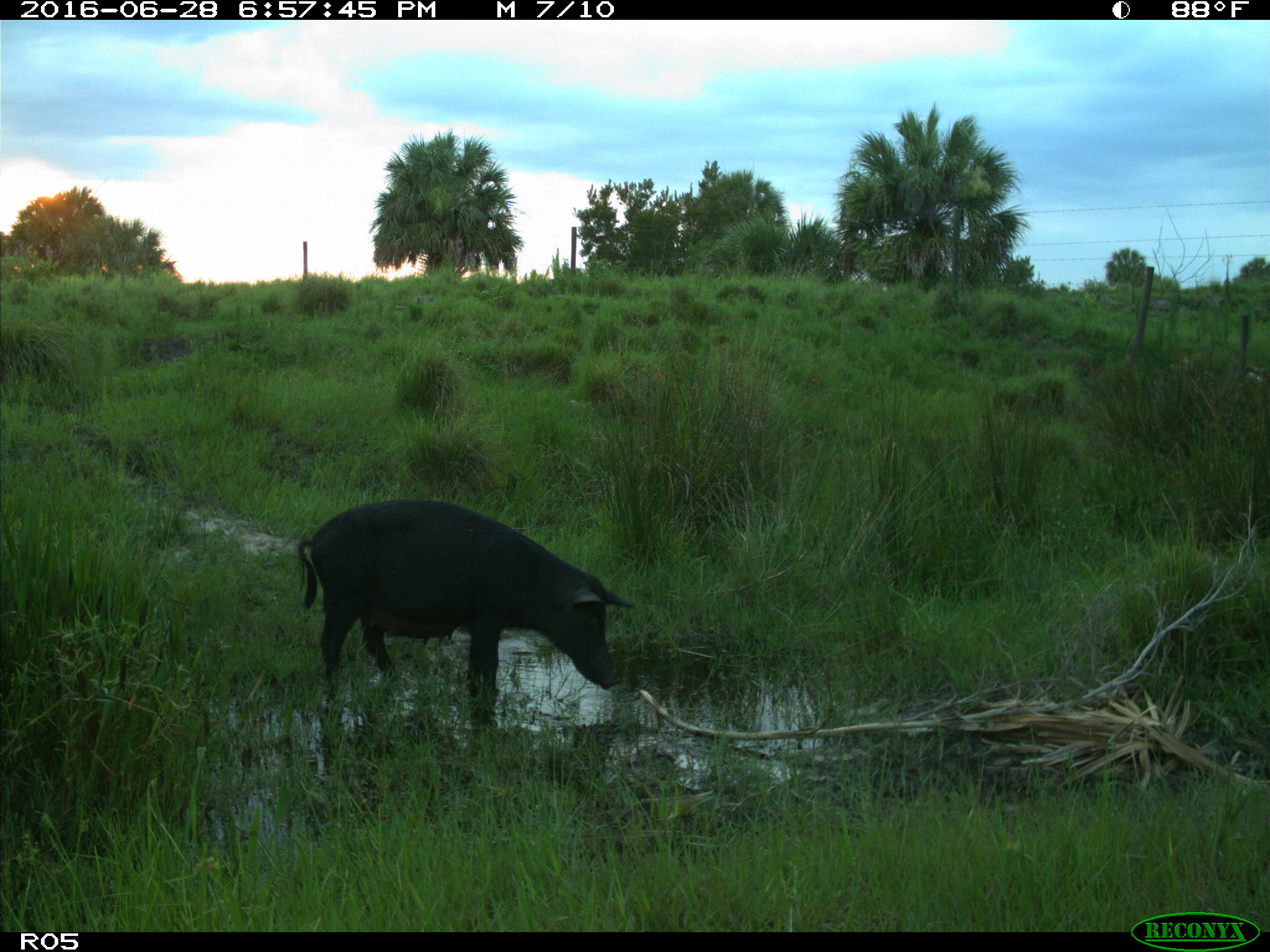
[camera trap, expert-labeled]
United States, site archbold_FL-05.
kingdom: Animalia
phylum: Chordata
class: Mammalia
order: Artiodactyla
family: Suidae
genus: Sus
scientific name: Sus scrofa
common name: wild boar